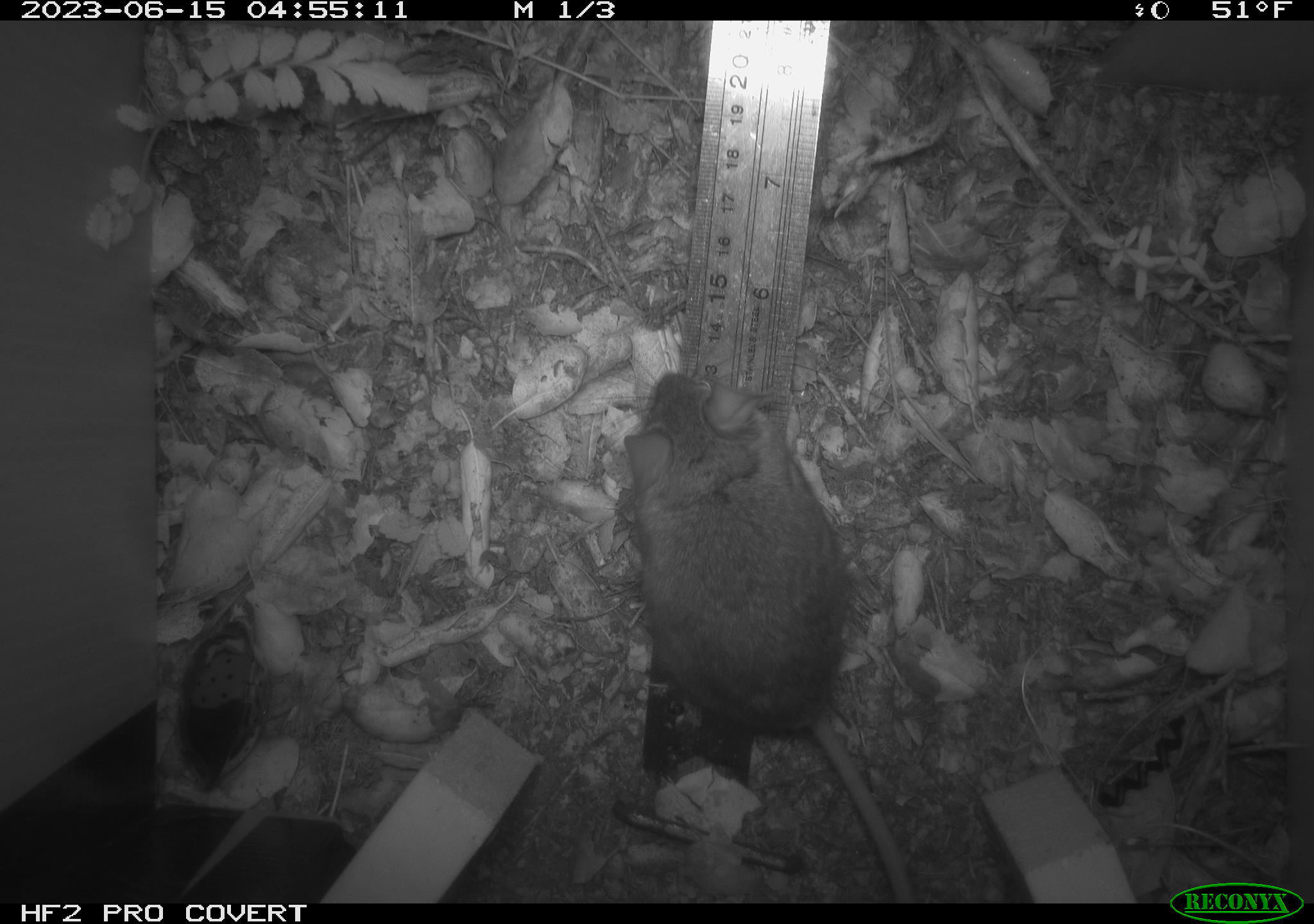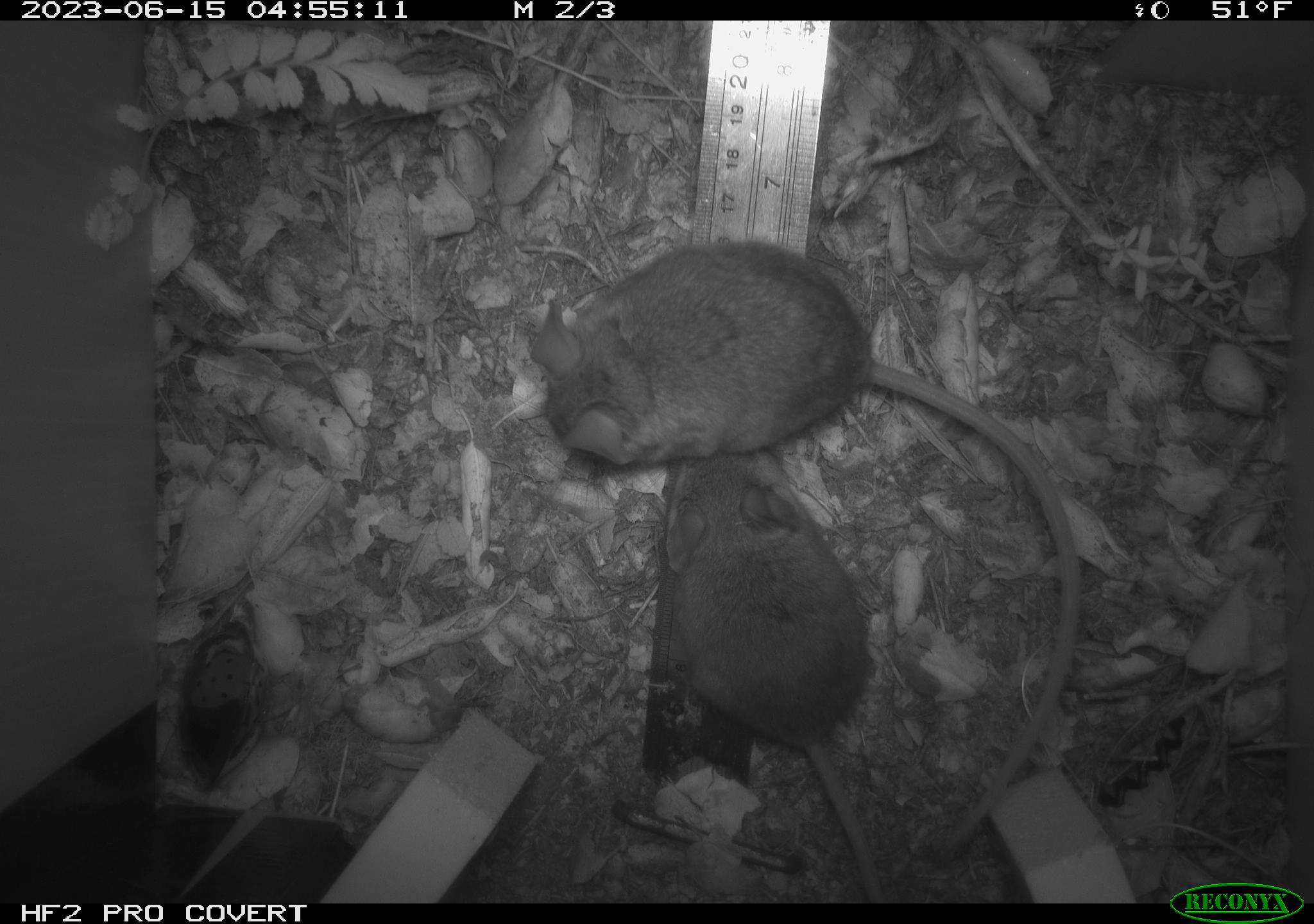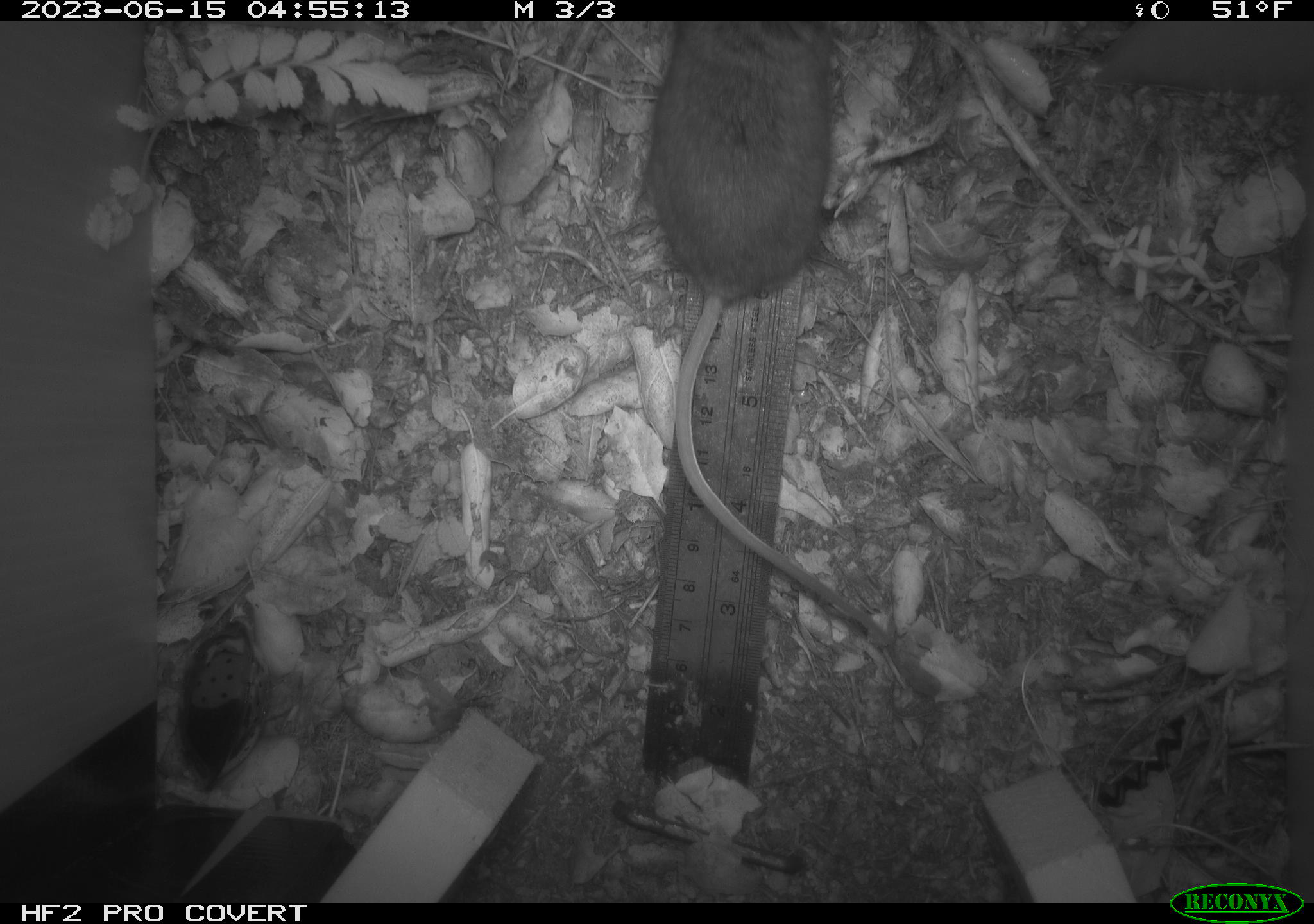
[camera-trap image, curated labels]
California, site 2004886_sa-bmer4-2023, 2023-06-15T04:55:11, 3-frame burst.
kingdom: Animalia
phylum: Chordata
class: Mammalia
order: Rodentia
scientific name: Rodentia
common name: mouse species